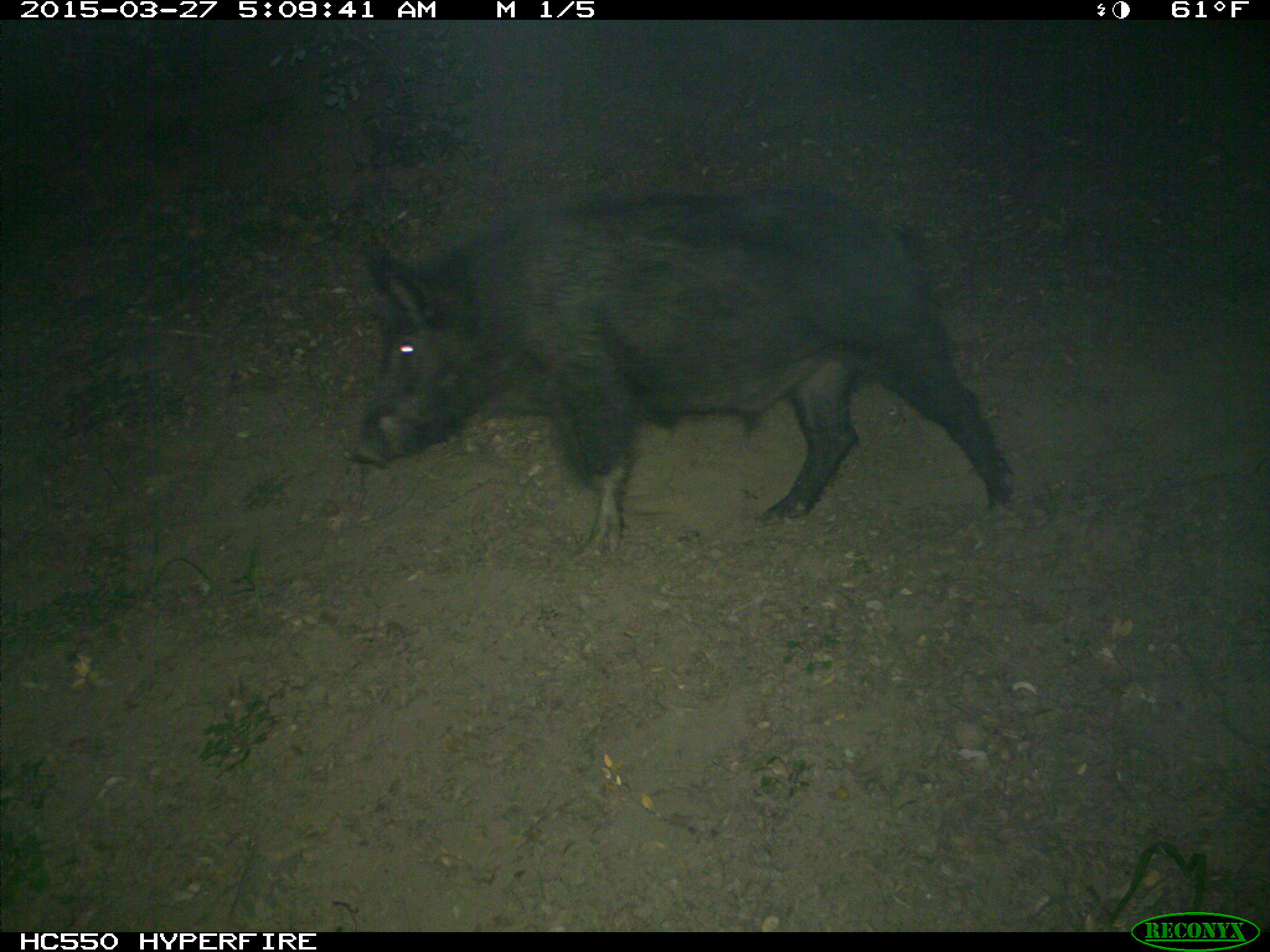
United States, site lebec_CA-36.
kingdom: Animalia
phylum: Chordata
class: Mammalia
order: Artiodactyla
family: Suidae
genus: Sus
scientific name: Sus scrofa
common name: wild boar